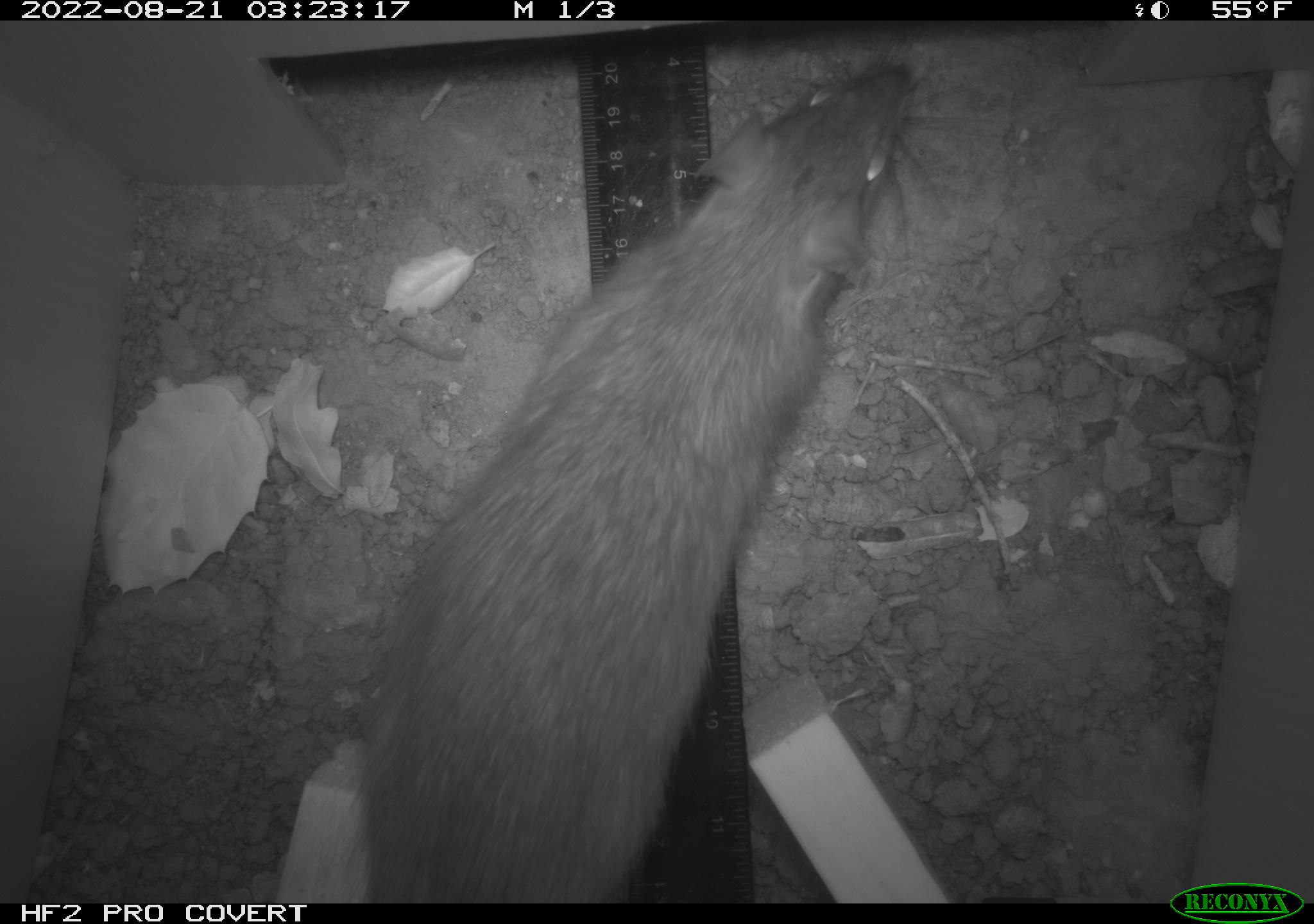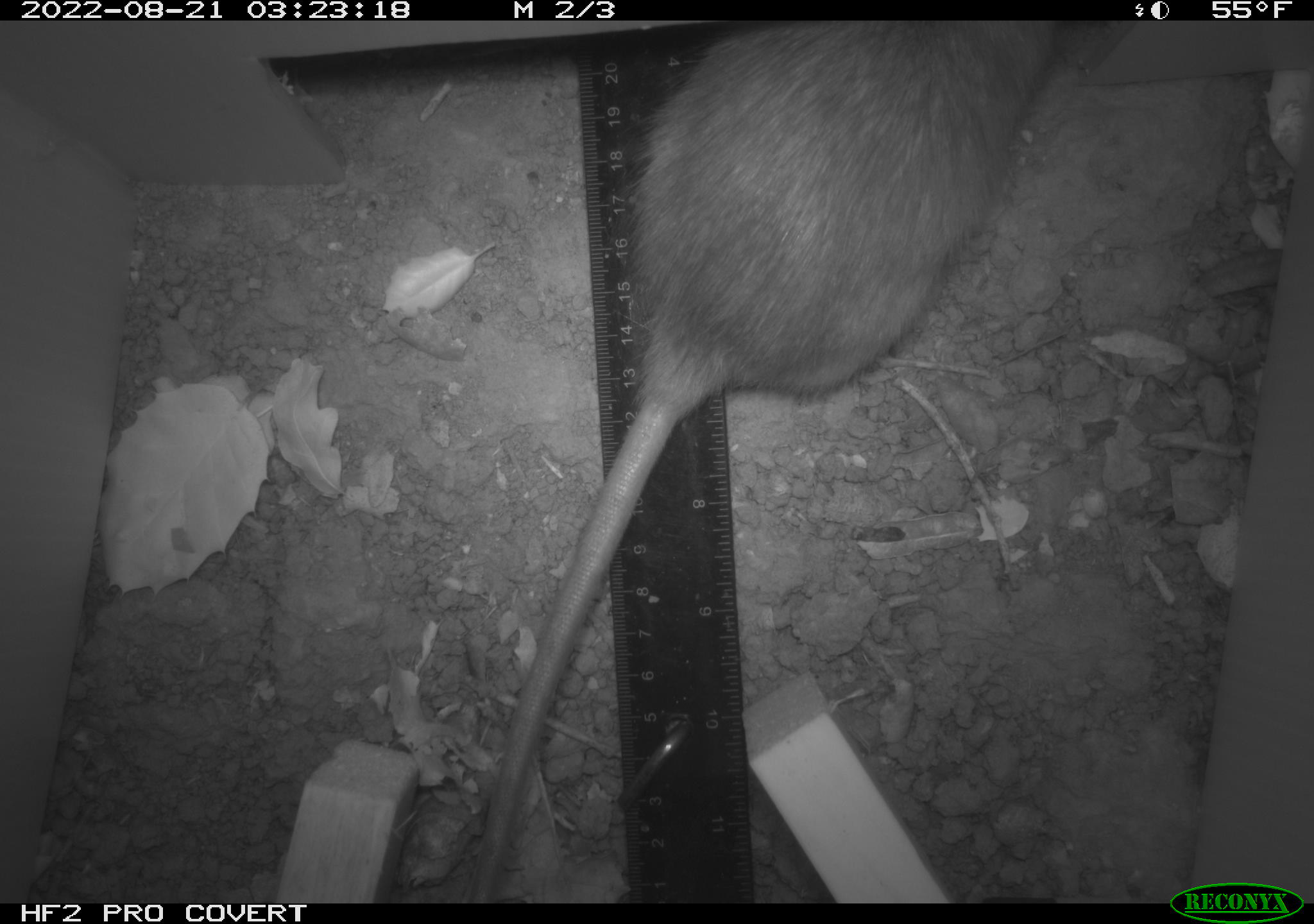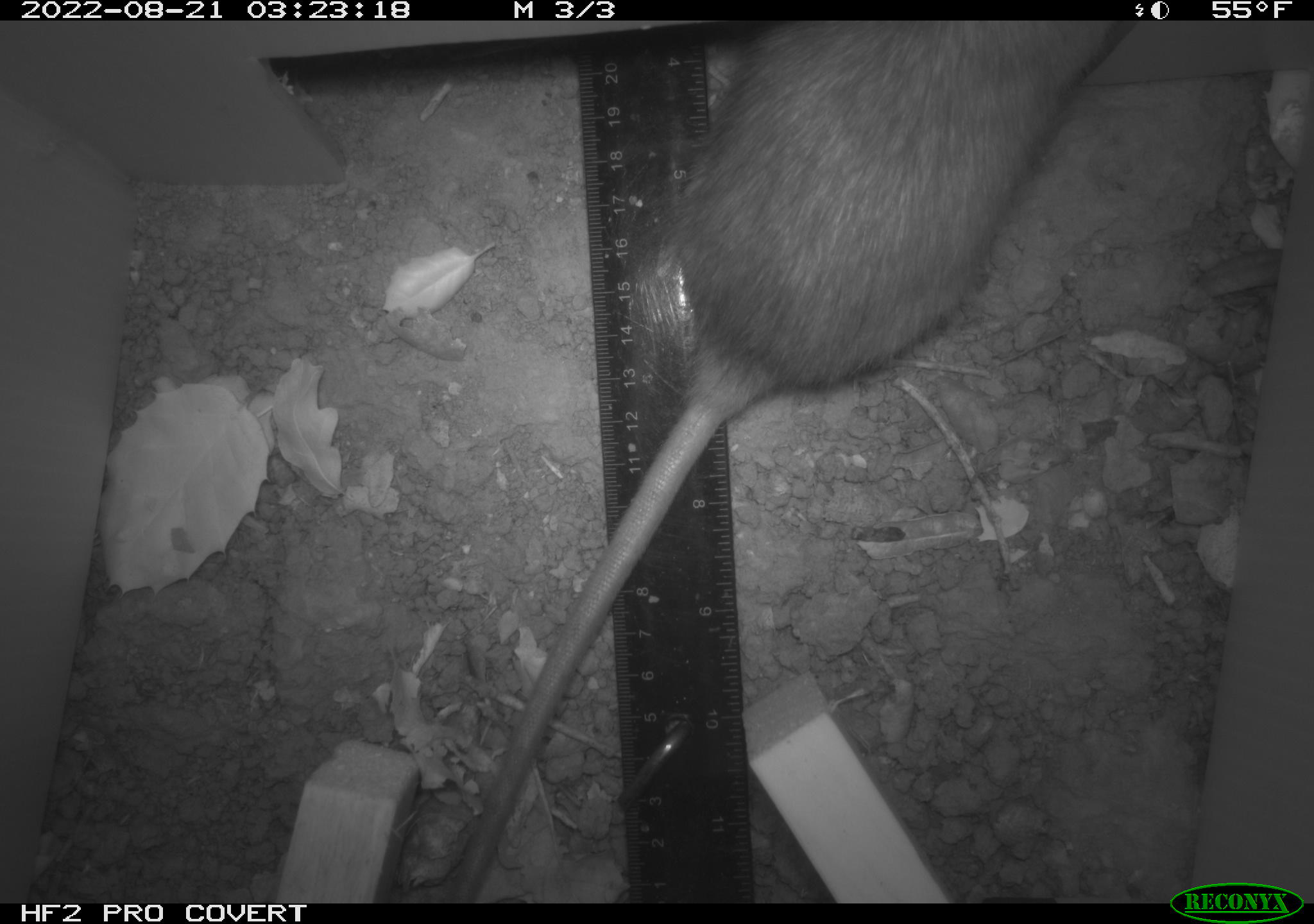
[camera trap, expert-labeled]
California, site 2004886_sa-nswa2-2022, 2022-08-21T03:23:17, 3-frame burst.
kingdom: Animalia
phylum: Chordata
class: Mammalia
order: Rodentia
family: Muridae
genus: Rattus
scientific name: Rattus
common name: rat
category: rattus species